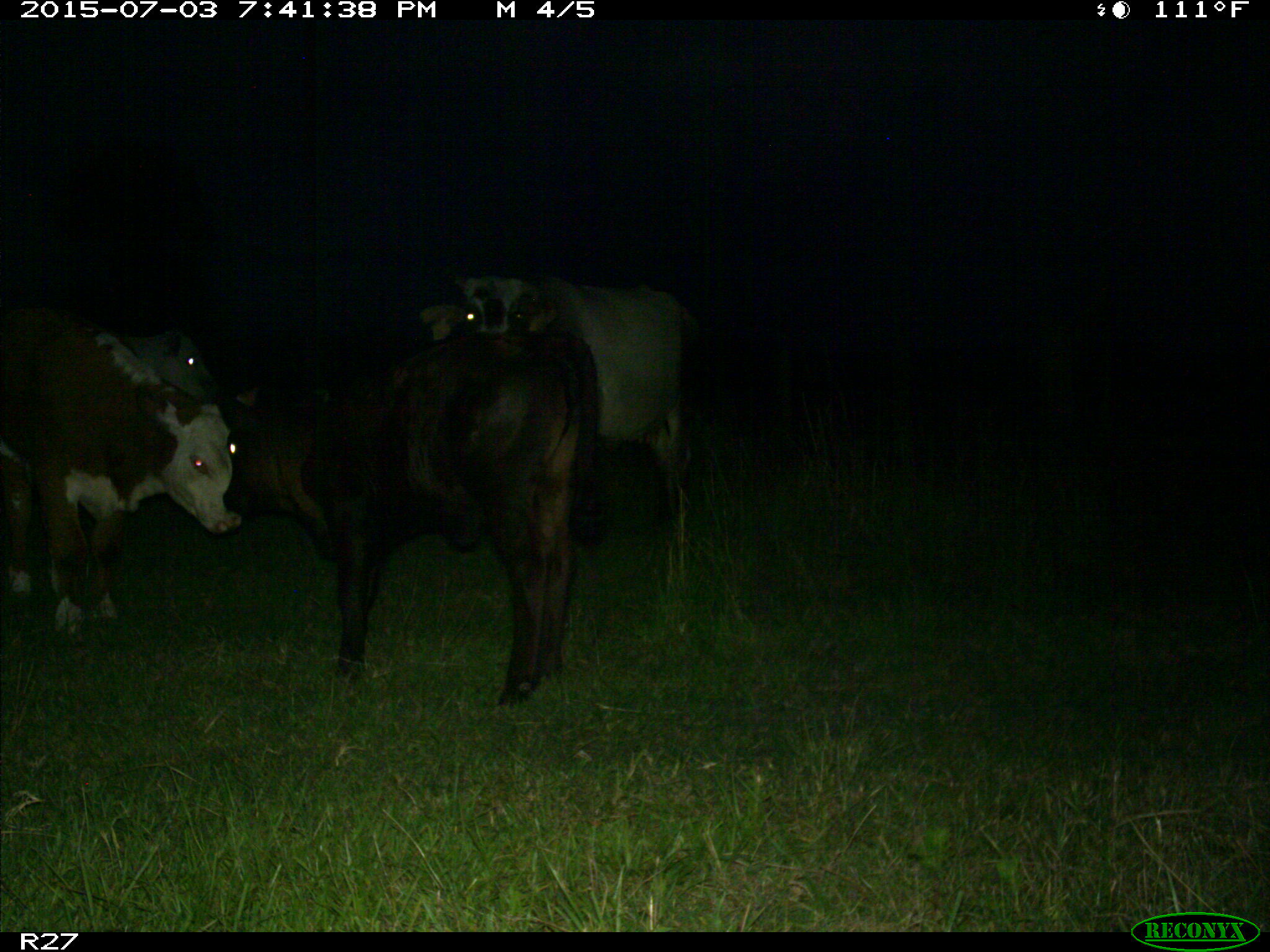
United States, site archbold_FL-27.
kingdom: Animalia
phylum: Chordata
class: Mammalia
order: Artiodactyla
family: Bovidae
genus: Bos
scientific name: Bos taurus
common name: domestic cow